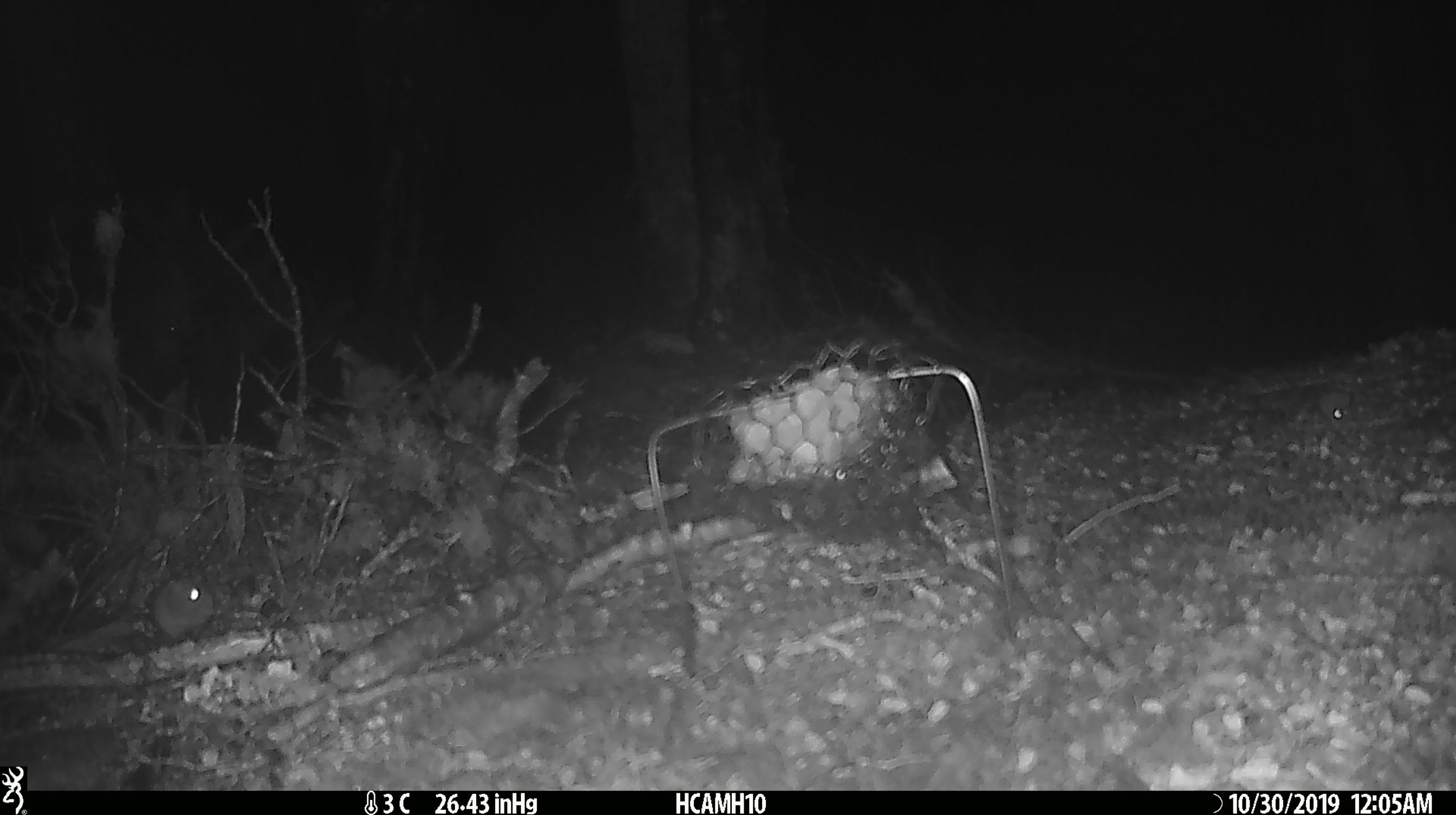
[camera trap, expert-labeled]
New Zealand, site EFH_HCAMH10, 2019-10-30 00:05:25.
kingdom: Animalia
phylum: Chordata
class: Mammalia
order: Rodentia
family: Muridae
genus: Mus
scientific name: Mus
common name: mouse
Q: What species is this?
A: Mouse (Mus).